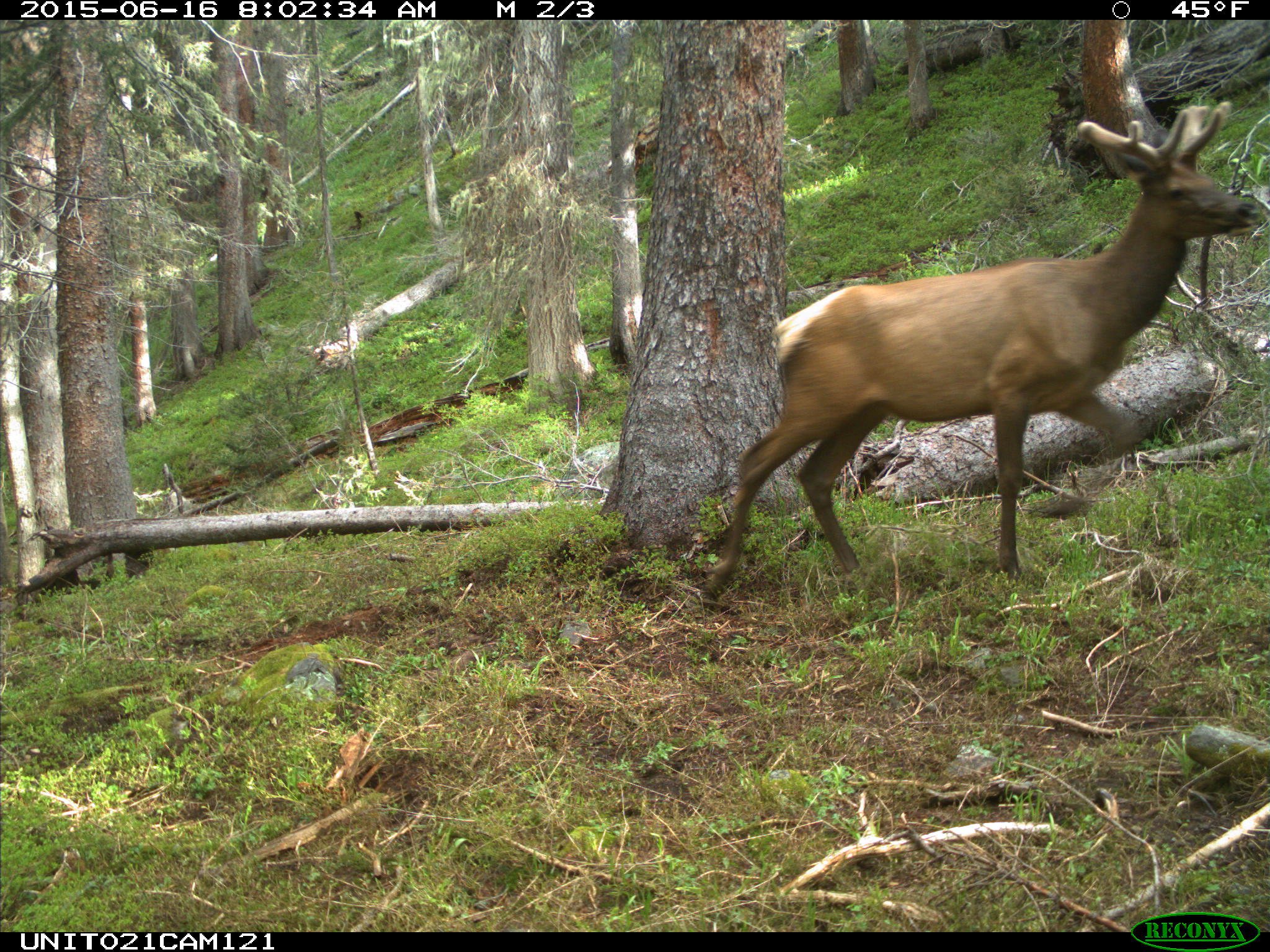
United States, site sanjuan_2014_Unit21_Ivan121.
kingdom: Animalia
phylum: Chordata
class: Mammalia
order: Artiodactyla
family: Cervidae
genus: Cervus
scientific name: Cervus elaphus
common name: red deer